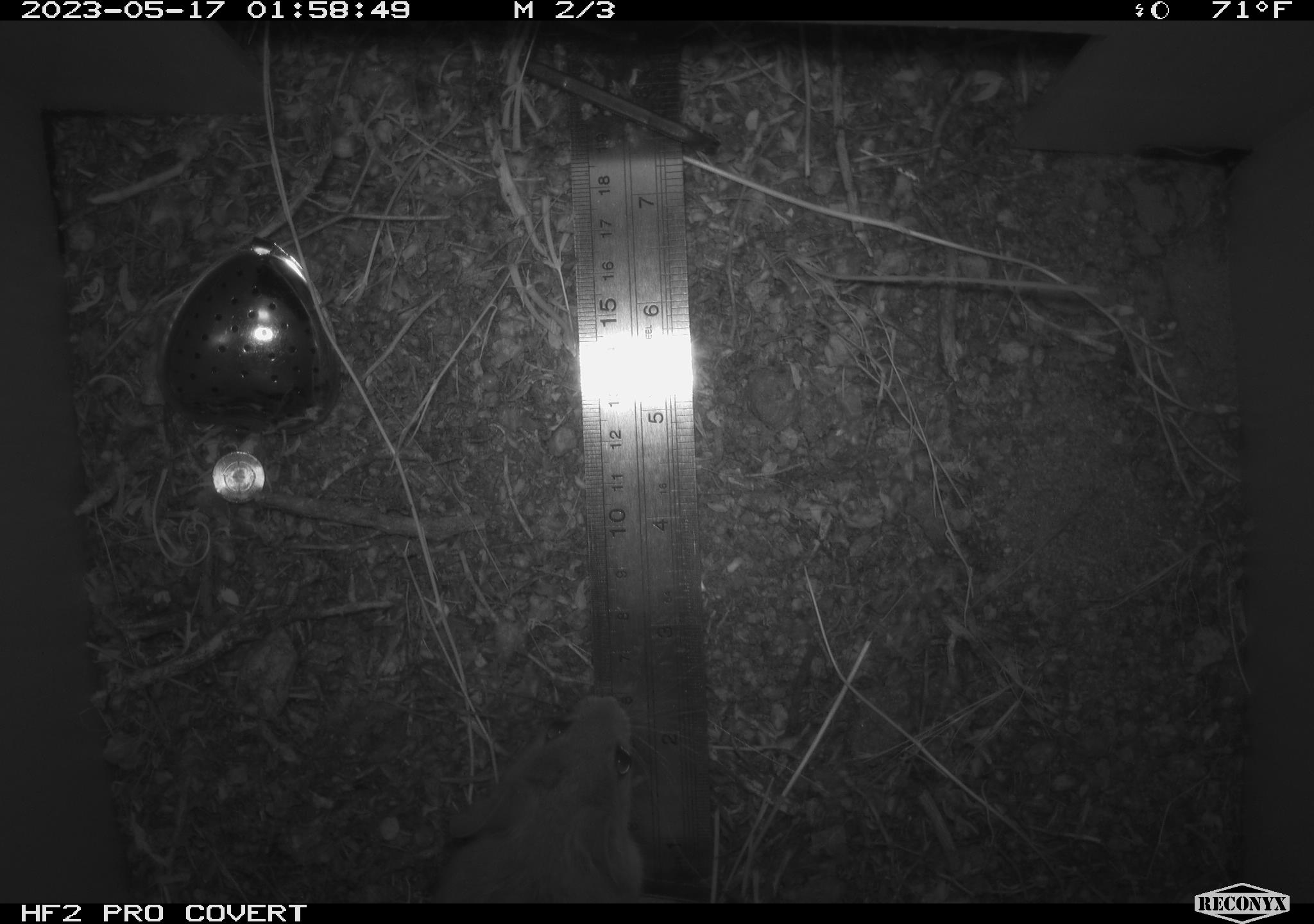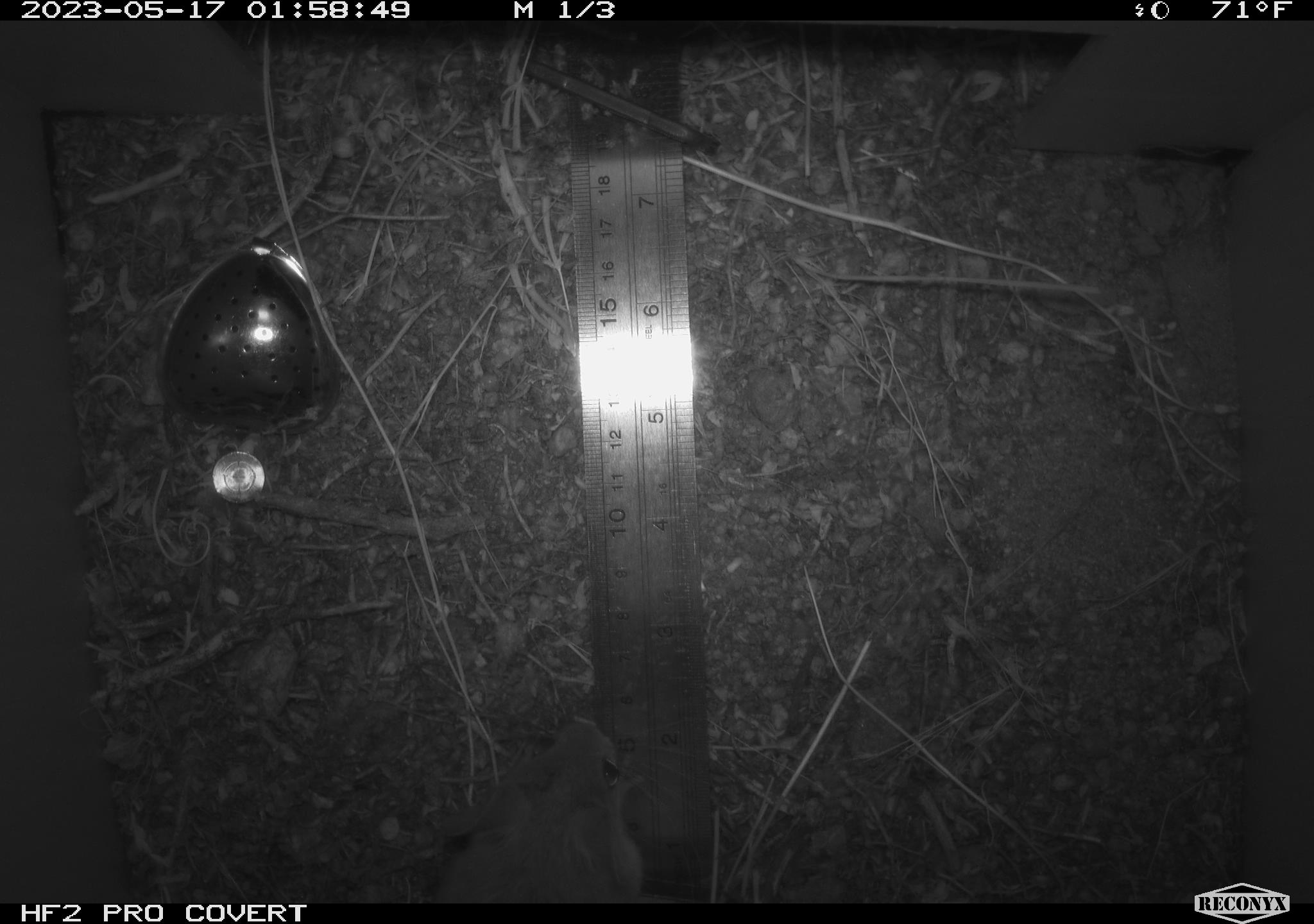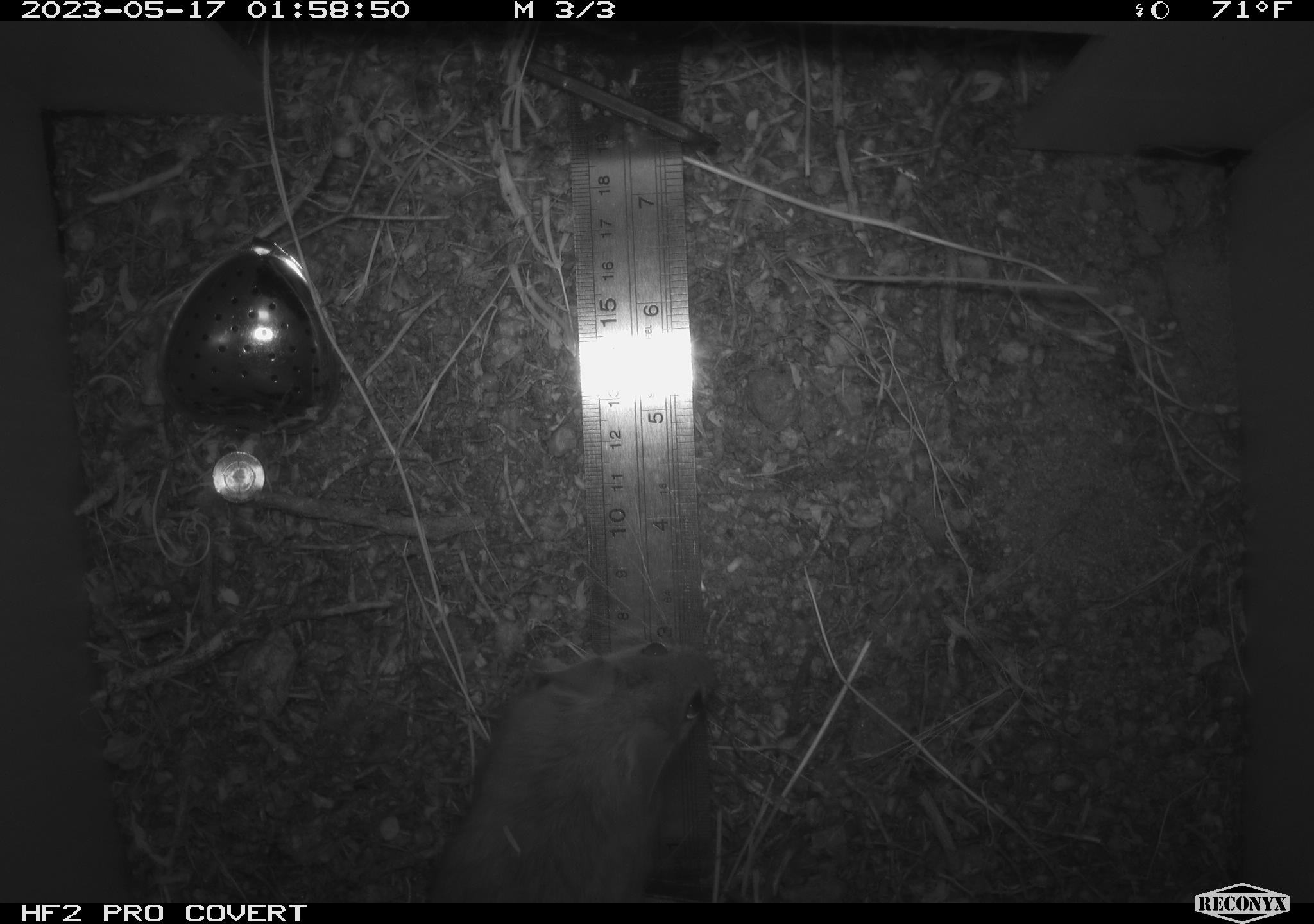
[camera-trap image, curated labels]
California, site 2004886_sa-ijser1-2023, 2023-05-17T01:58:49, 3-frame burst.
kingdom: Animalia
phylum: Chordata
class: Mammalia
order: Rodentia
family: Cricetidae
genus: Neotoma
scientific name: Neotoma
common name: pack rat or woodrat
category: neotoma species